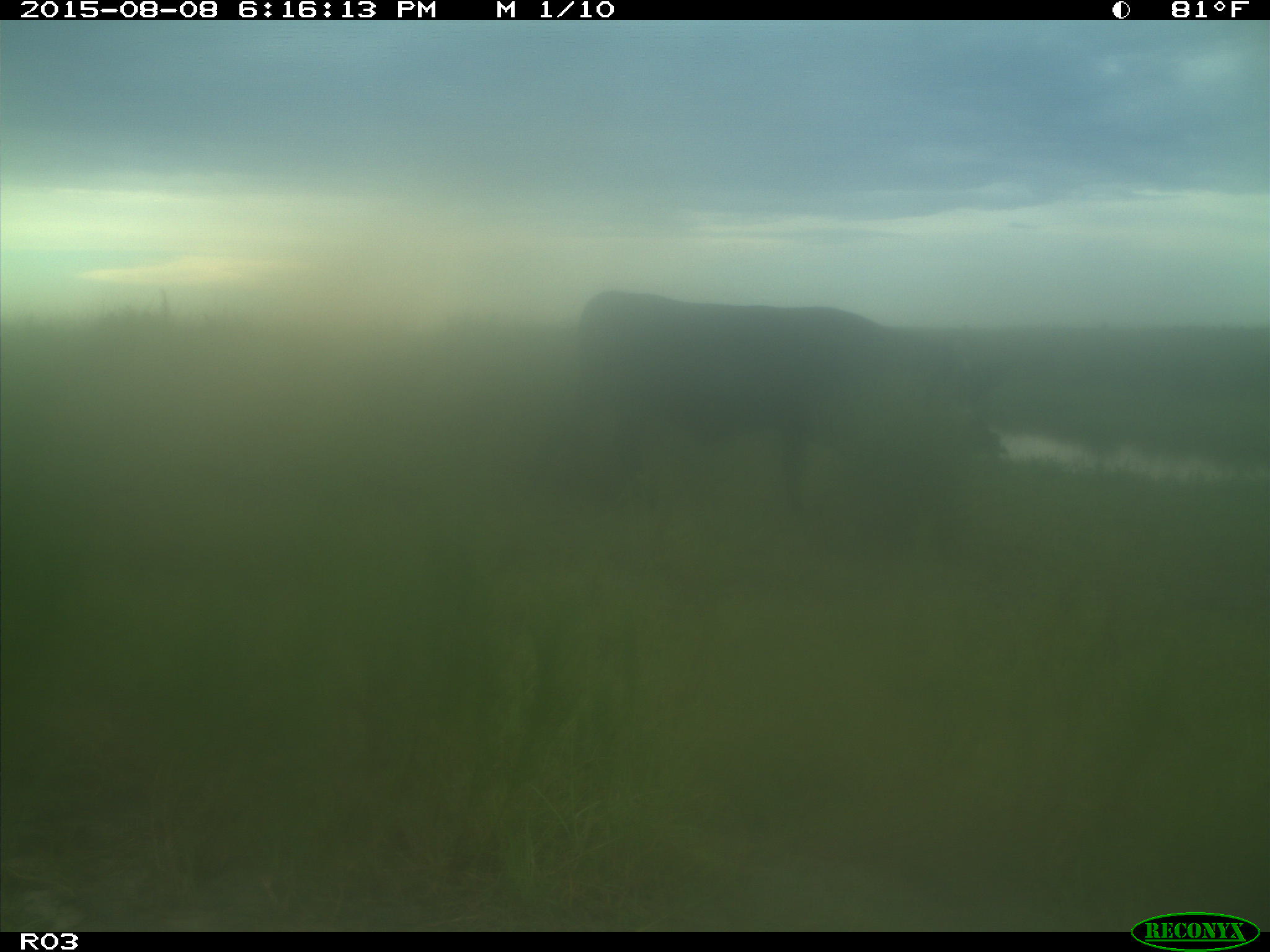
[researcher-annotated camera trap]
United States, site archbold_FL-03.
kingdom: Animalia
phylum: Chordata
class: Mammalia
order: Artiodactyla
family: Bovidae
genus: Bos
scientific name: Bos taurus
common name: domestic cow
Bos taurus (domestic cow).